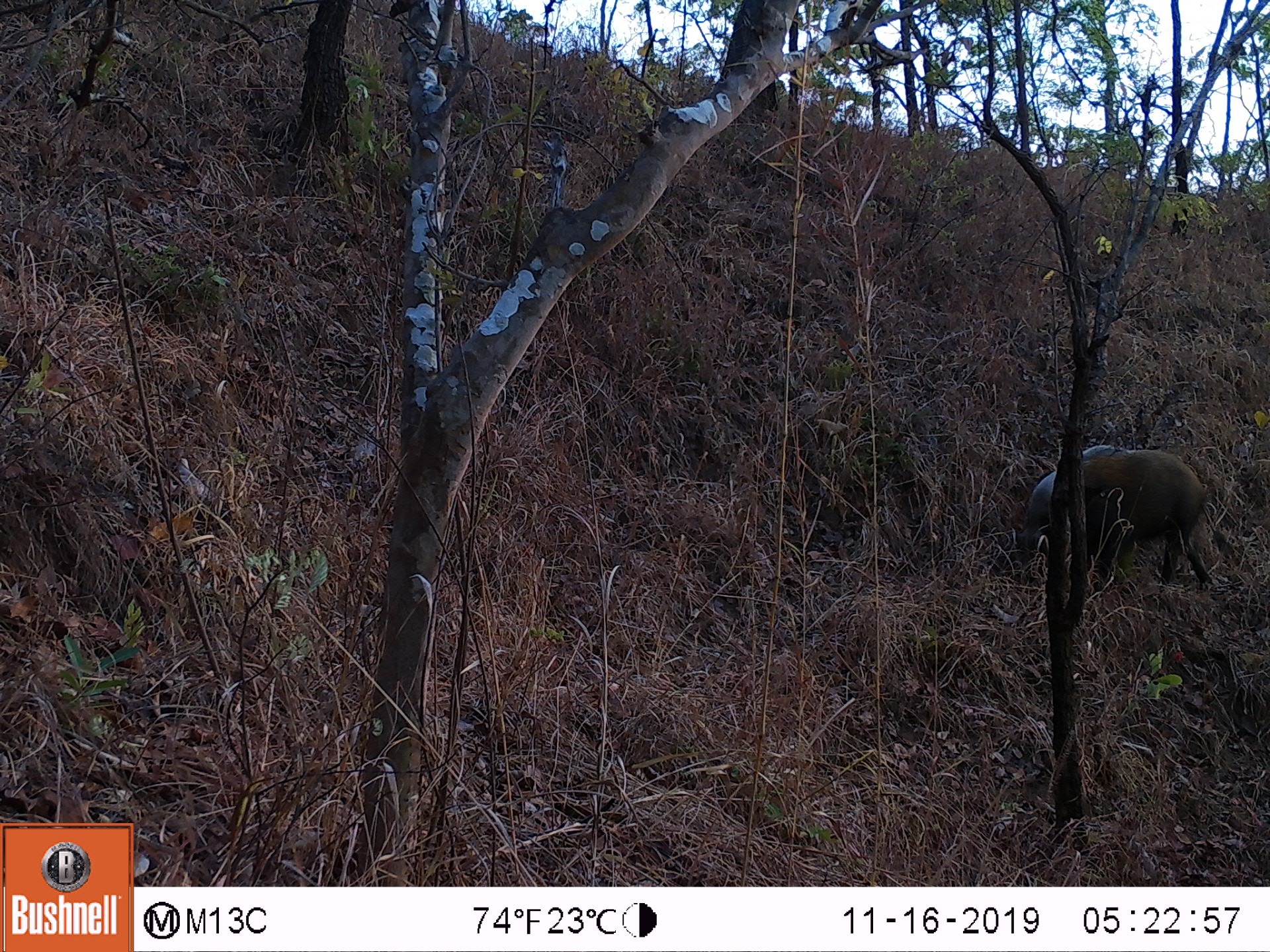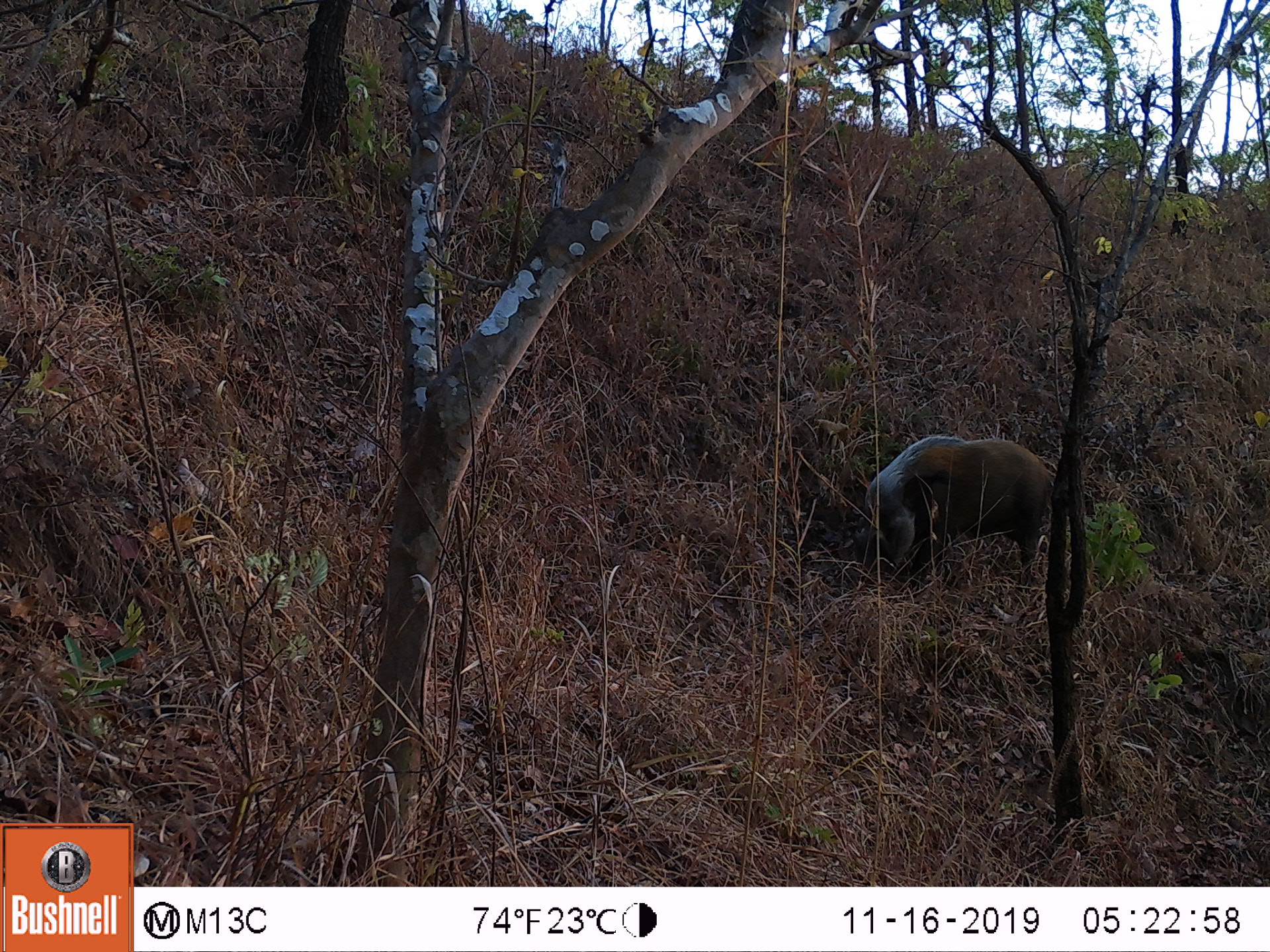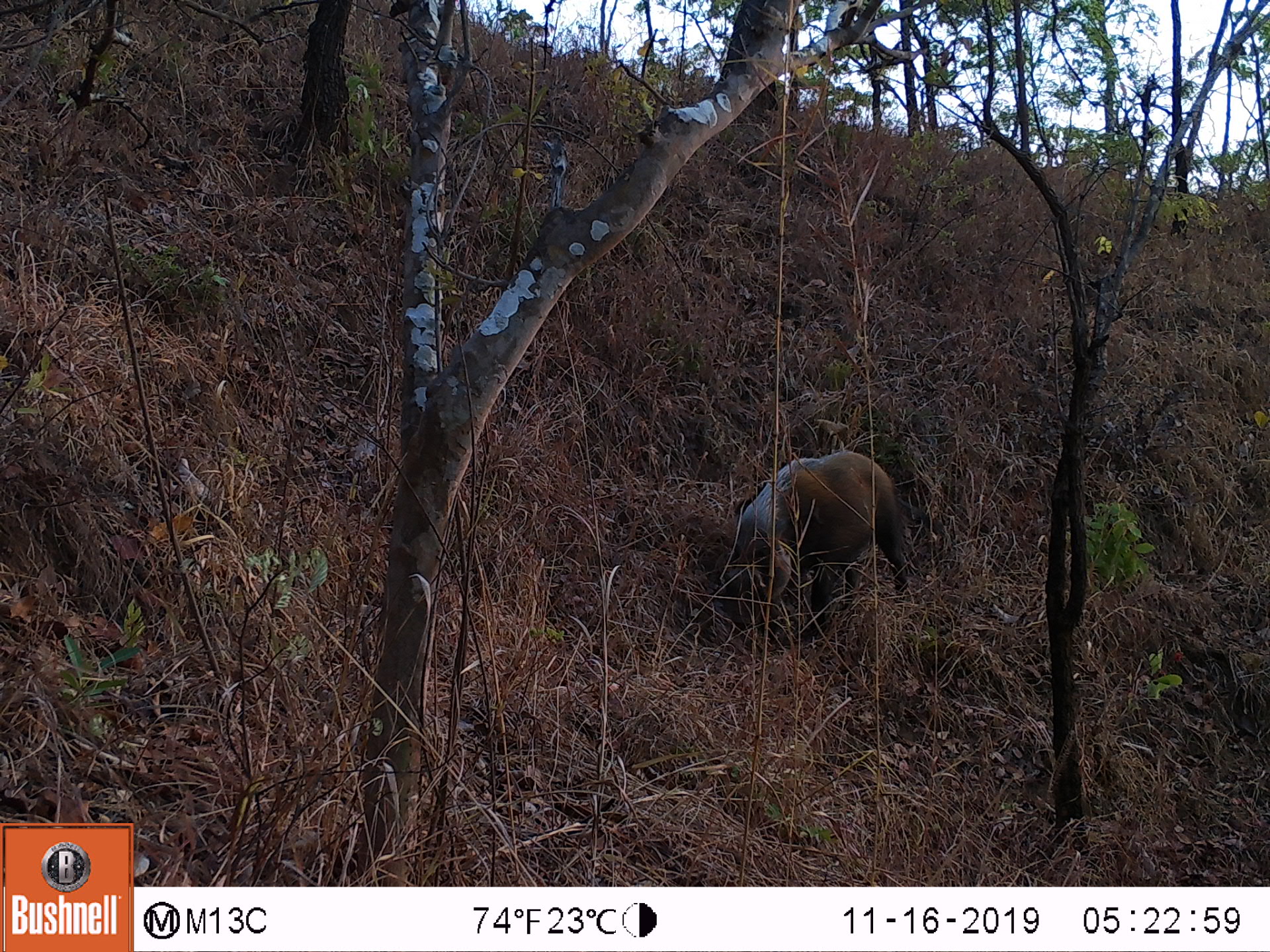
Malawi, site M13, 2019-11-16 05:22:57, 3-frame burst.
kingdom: Animalia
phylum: Chordata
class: Mammalia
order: Artiodactyla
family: Suidae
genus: Potamochoerus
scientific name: Potamochoerus larvatus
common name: bushpig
Bushpig (Potamochoerus larvatus), count 1.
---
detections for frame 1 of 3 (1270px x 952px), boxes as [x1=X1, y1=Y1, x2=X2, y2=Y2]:
bushpig: [x1=1012, y1=437, x2=1220, y2=605]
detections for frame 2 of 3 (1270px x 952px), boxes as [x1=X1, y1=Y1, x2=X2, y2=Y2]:
bushpig: [x1=855, y1=430, x2=1061, y2=575]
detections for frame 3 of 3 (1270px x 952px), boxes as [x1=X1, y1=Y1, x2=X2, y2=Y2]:
bushpig: [x1=717, y1=438, x2=907, y2=633]